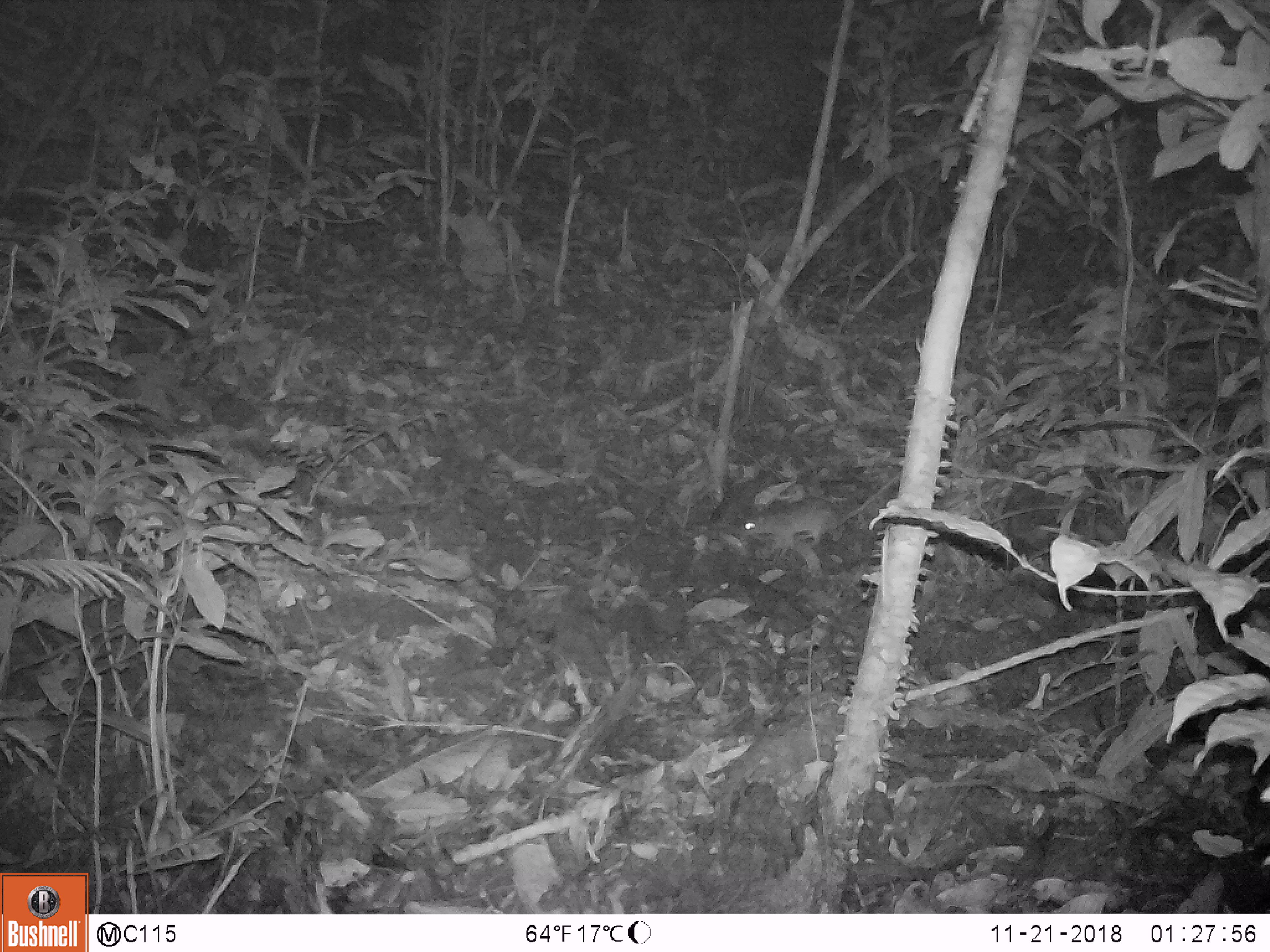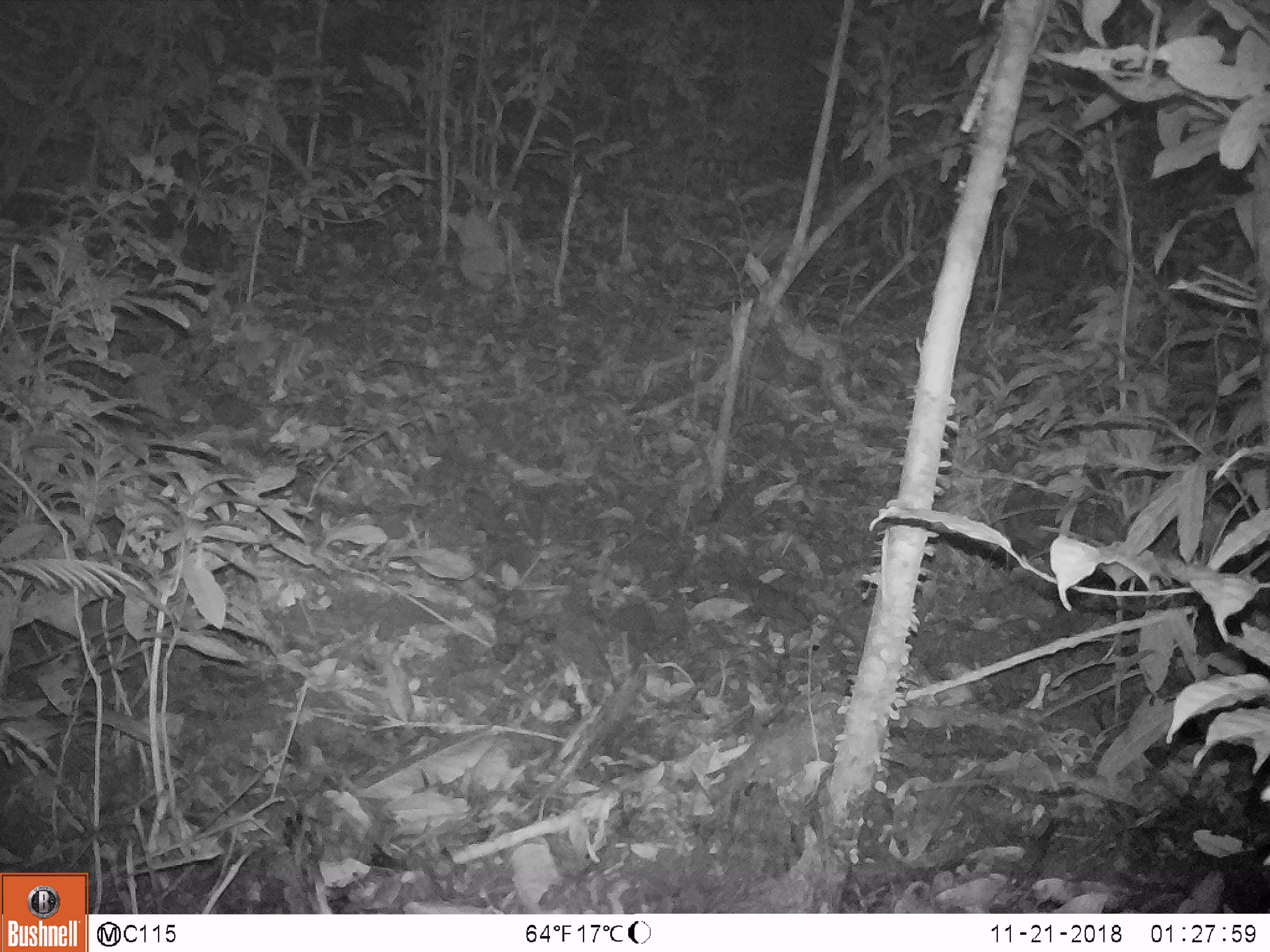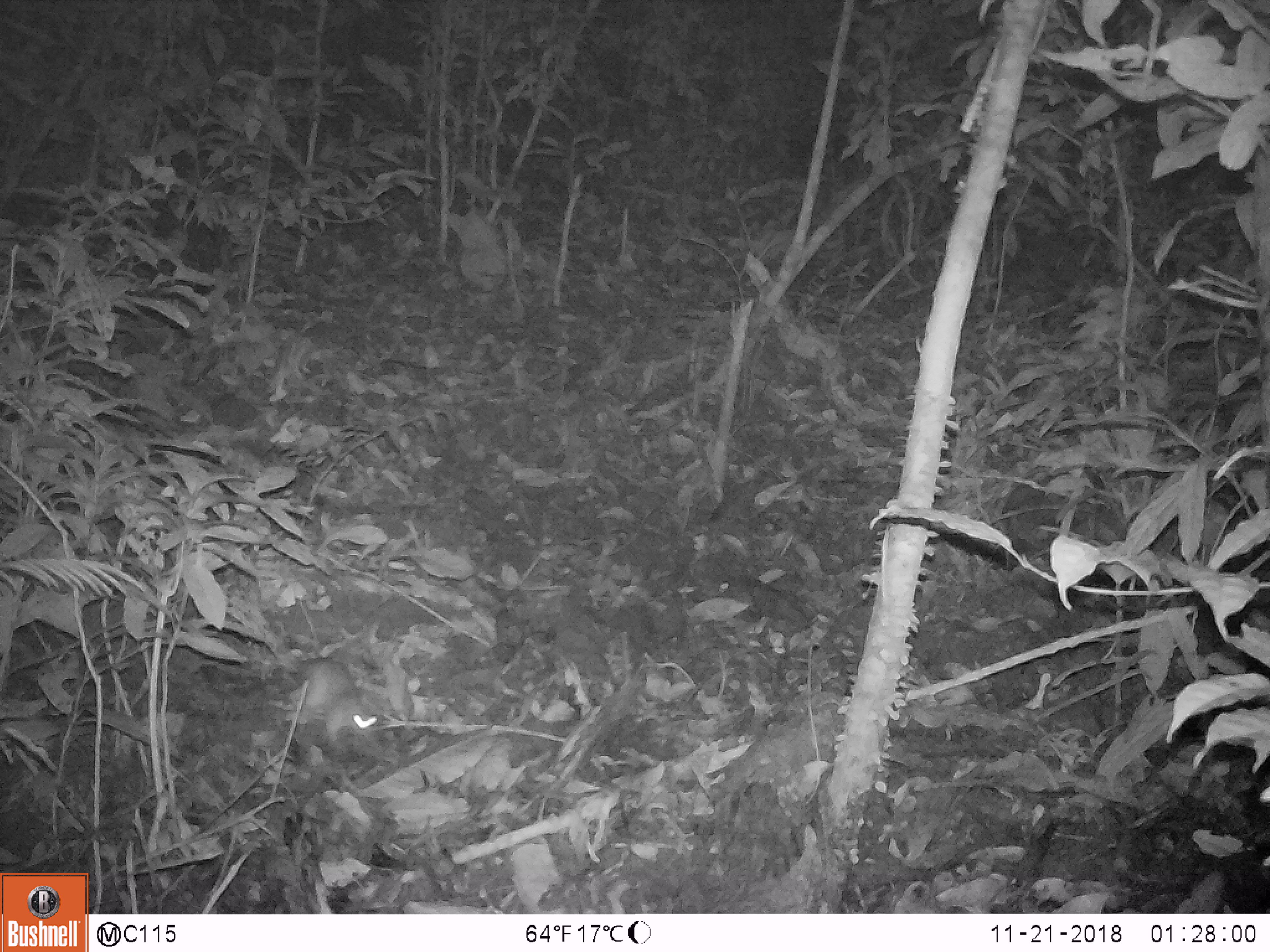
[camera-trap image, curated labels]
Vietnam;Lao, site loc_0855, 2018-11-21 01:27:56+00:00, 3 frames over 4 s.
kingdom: Animalia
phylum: Chordata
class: Mammalia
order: Rodentia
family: Muridae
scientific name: Muridae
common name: old-world mice and rats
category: unidentified murid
Unidentified murid (old-world mice and rats) (Muridae). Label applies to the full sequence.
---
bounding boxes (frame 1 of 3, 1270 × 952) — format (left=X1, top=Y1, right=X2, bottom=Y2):
unidentified murid: (left=735, top=474, right=899, bottom=558)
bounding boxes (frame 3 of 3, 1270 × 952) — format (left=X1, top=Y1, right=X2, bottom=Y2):
unidentified murid: (left=288, top=655, right=378, bottom=747)